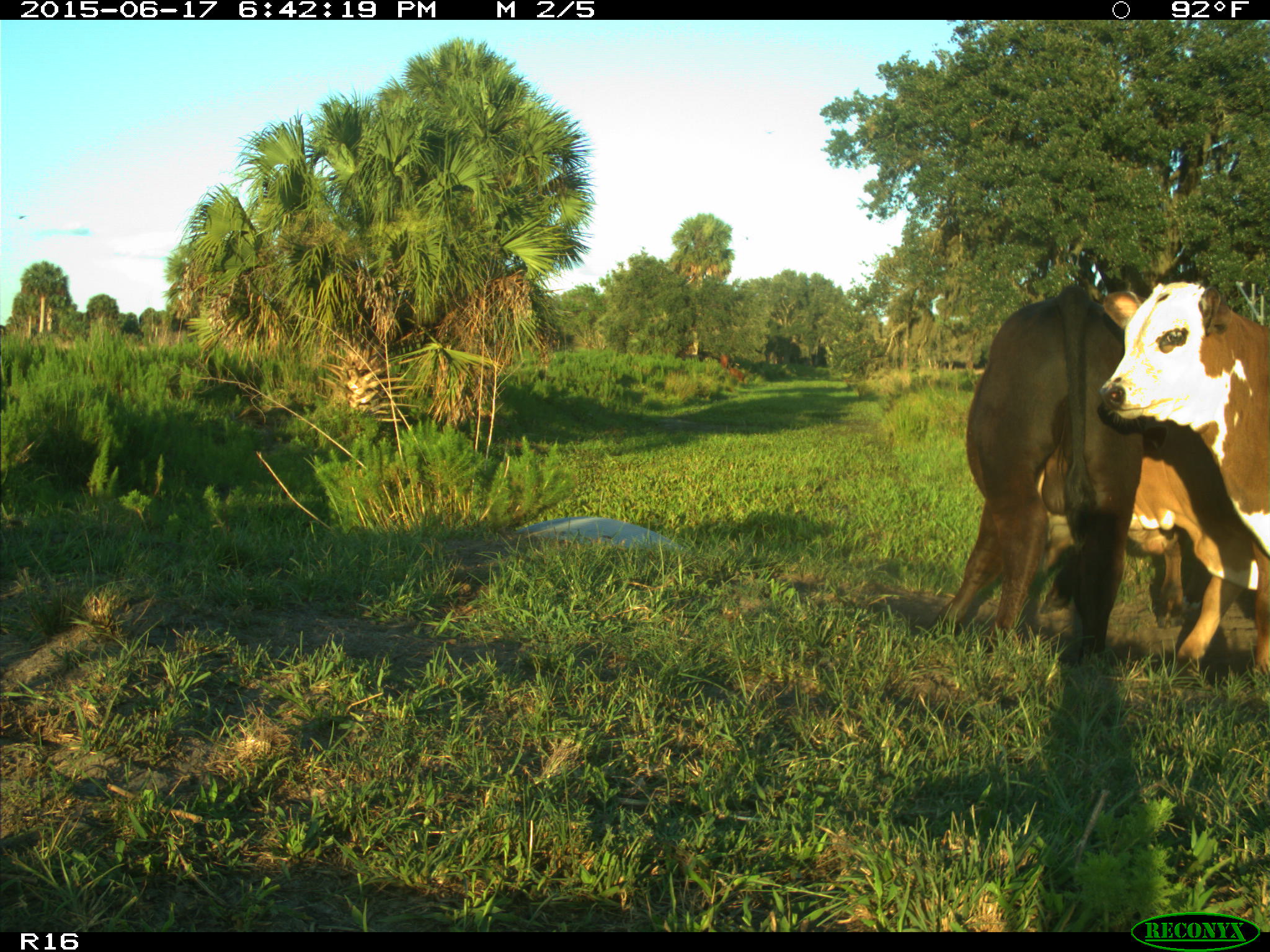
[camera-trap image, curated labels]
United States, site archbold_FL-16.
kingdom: Animalia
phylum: Chordata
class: Mammalia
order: Artiodactyla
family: Bovidae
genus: Bos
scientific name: Bos taurus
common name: domestic cow